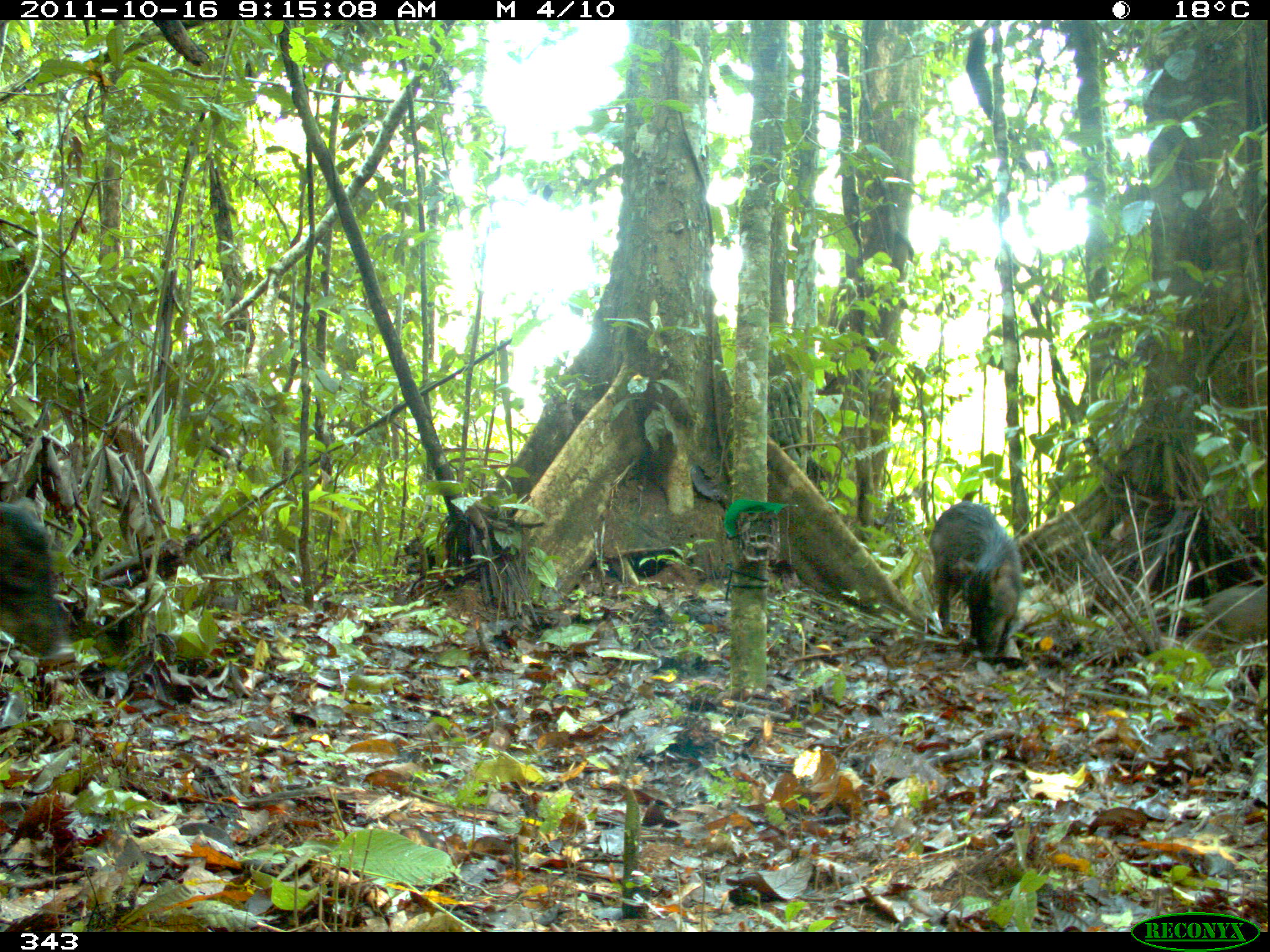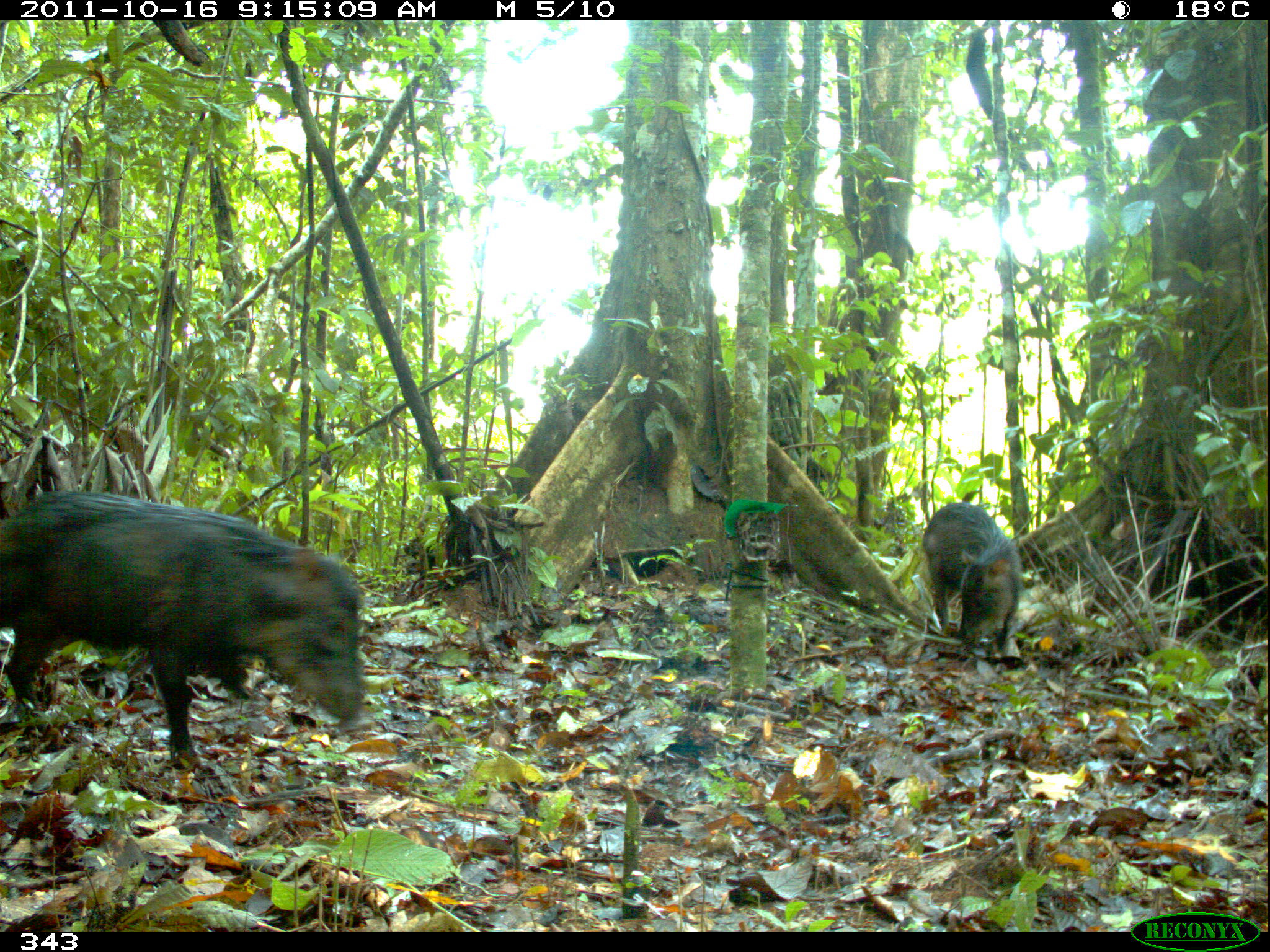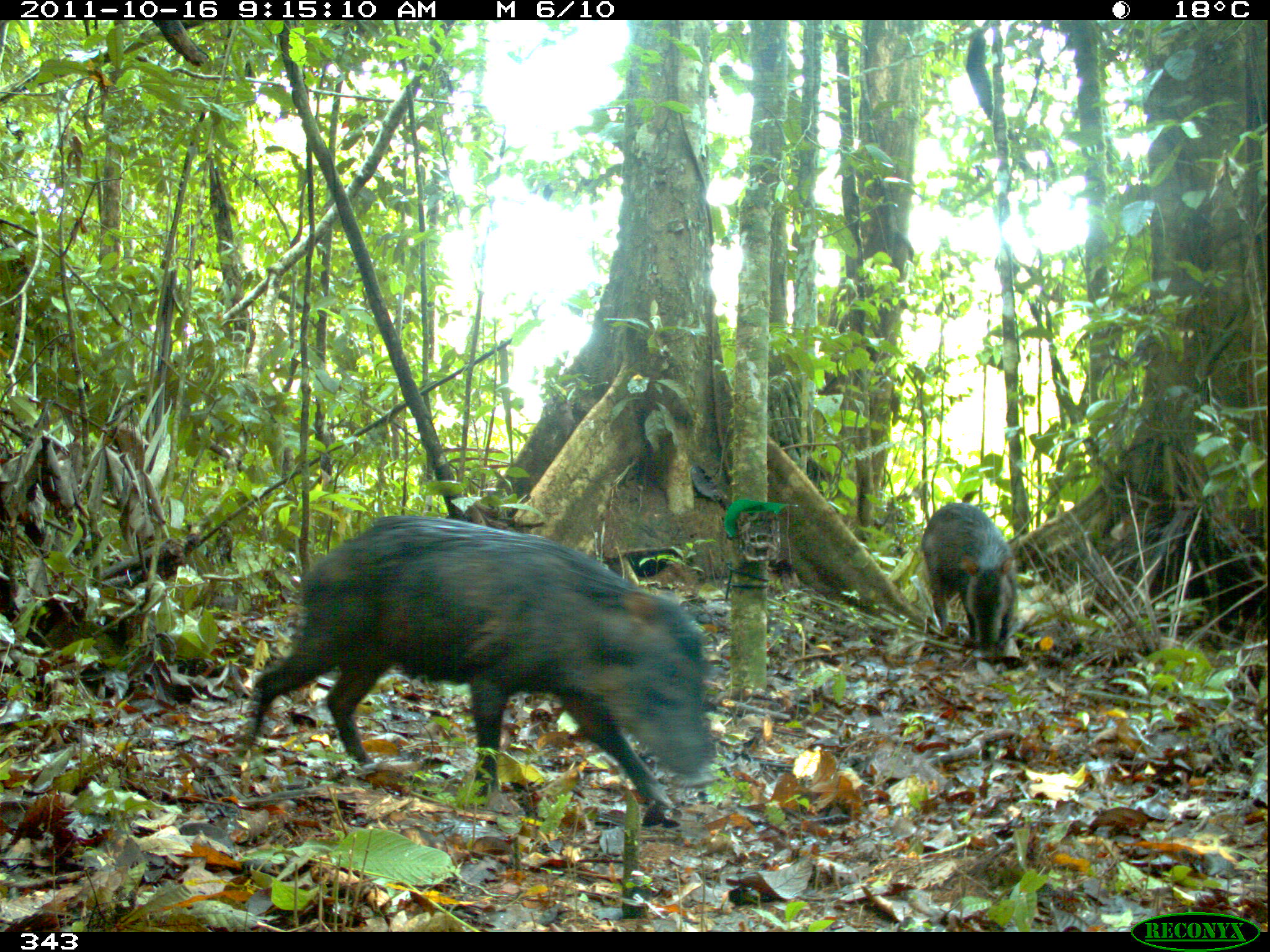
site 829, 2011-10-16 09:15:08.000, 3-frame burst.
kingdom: Animalia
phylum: Chordata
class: Mammalia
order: Artiodactyla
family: Tayassuidae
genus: Tayassu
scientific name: Tayassu pecari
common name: white-lipped peccary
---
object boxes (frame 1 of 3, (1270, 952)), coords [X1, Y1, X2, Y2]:
tayassu pecari: [927, 501, 1024, 661]; [0, 501, 74, 667]